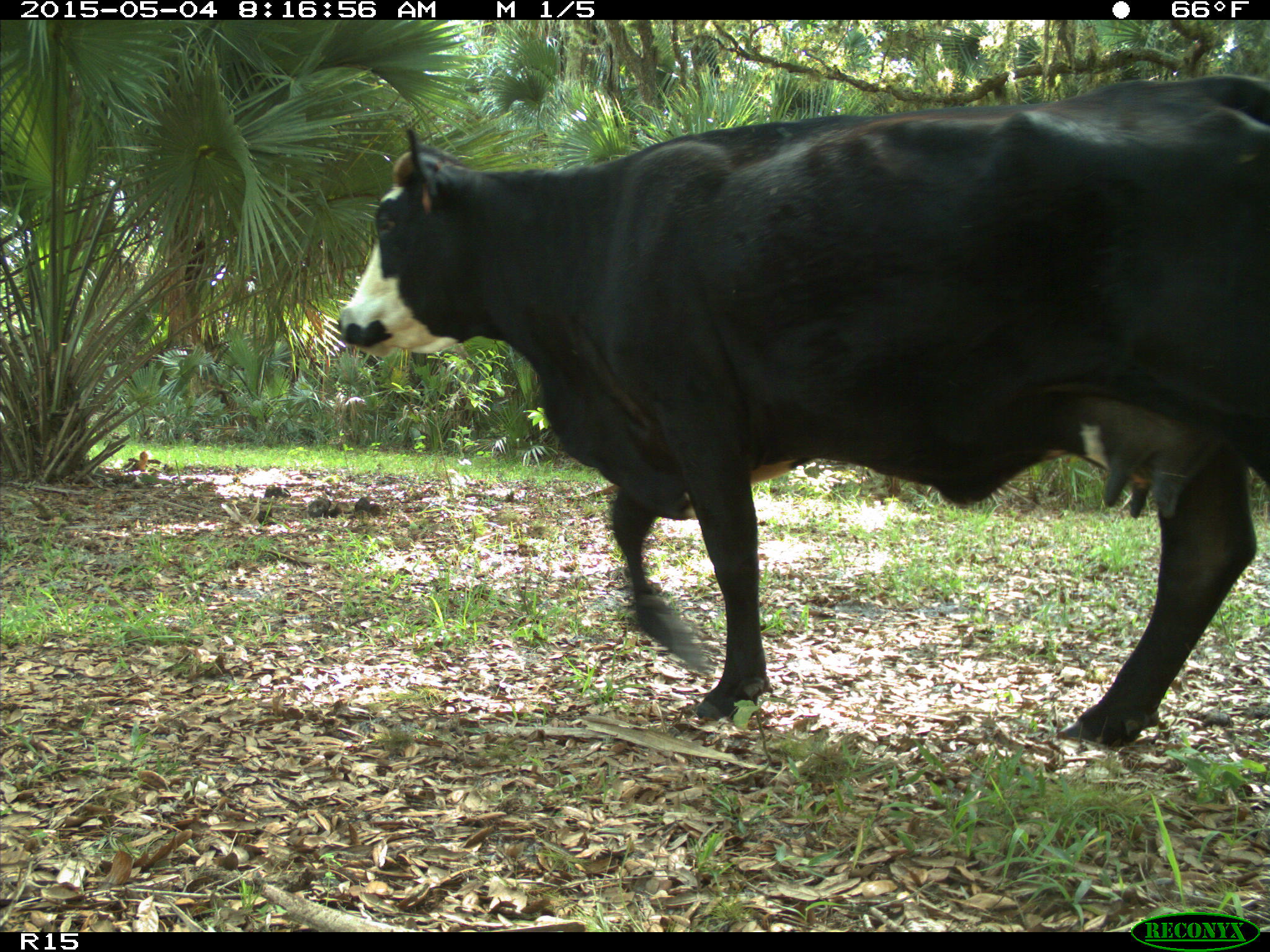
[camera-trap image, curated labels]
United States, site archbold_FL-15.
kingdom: Animalia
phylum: Chordata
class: Mammalia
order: Artiodactyla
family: Bovidae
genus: Bos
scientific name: Bos taurus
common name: domestic cow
Bos taurus (domestic cow).